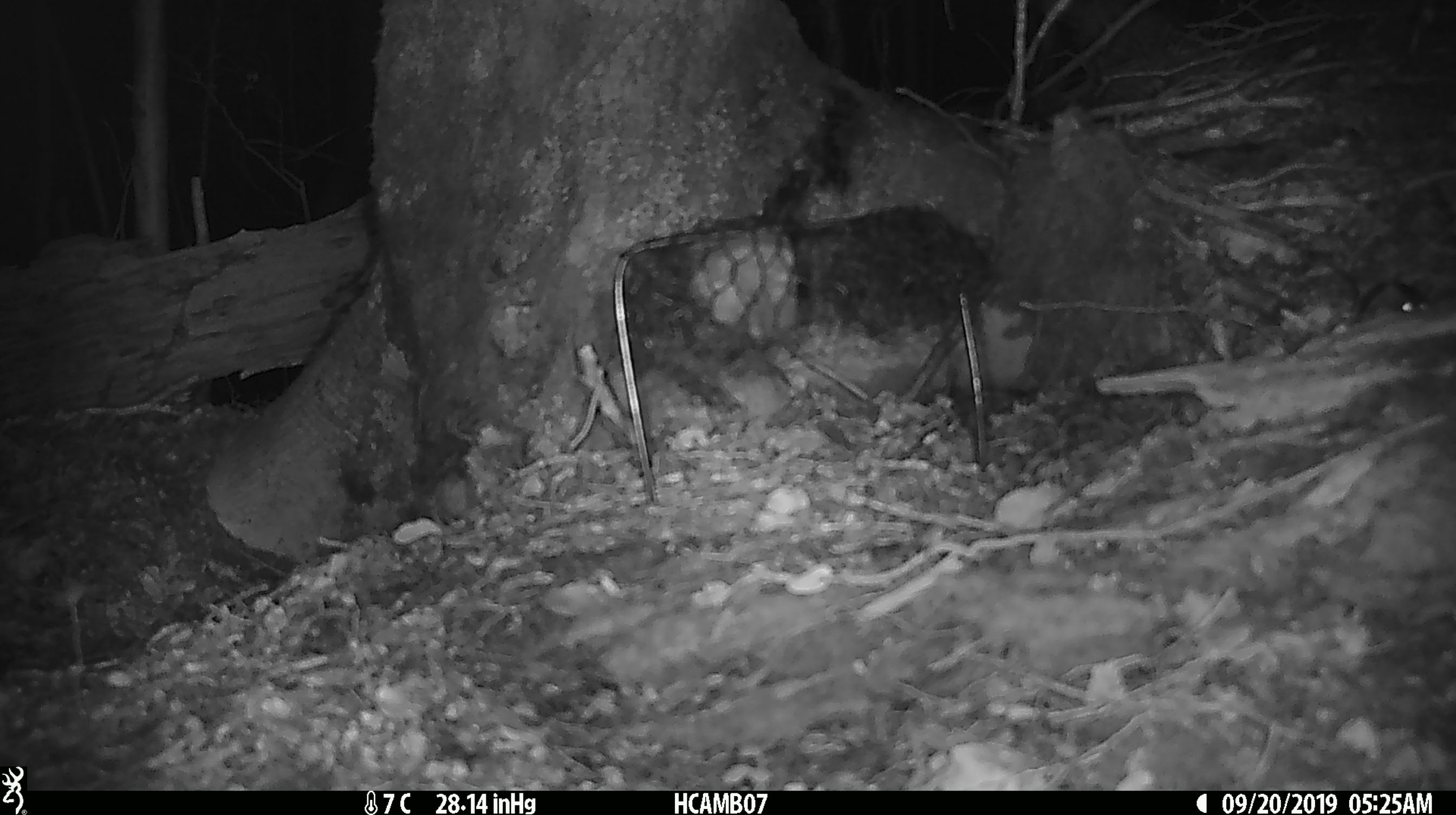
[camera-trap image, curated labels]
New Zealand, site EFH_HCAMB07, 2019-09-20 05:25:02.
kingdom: Animalia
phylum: Chordata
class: Mammalia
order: Rodentia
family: Muridae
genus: Mus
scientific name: Mus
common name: mouse